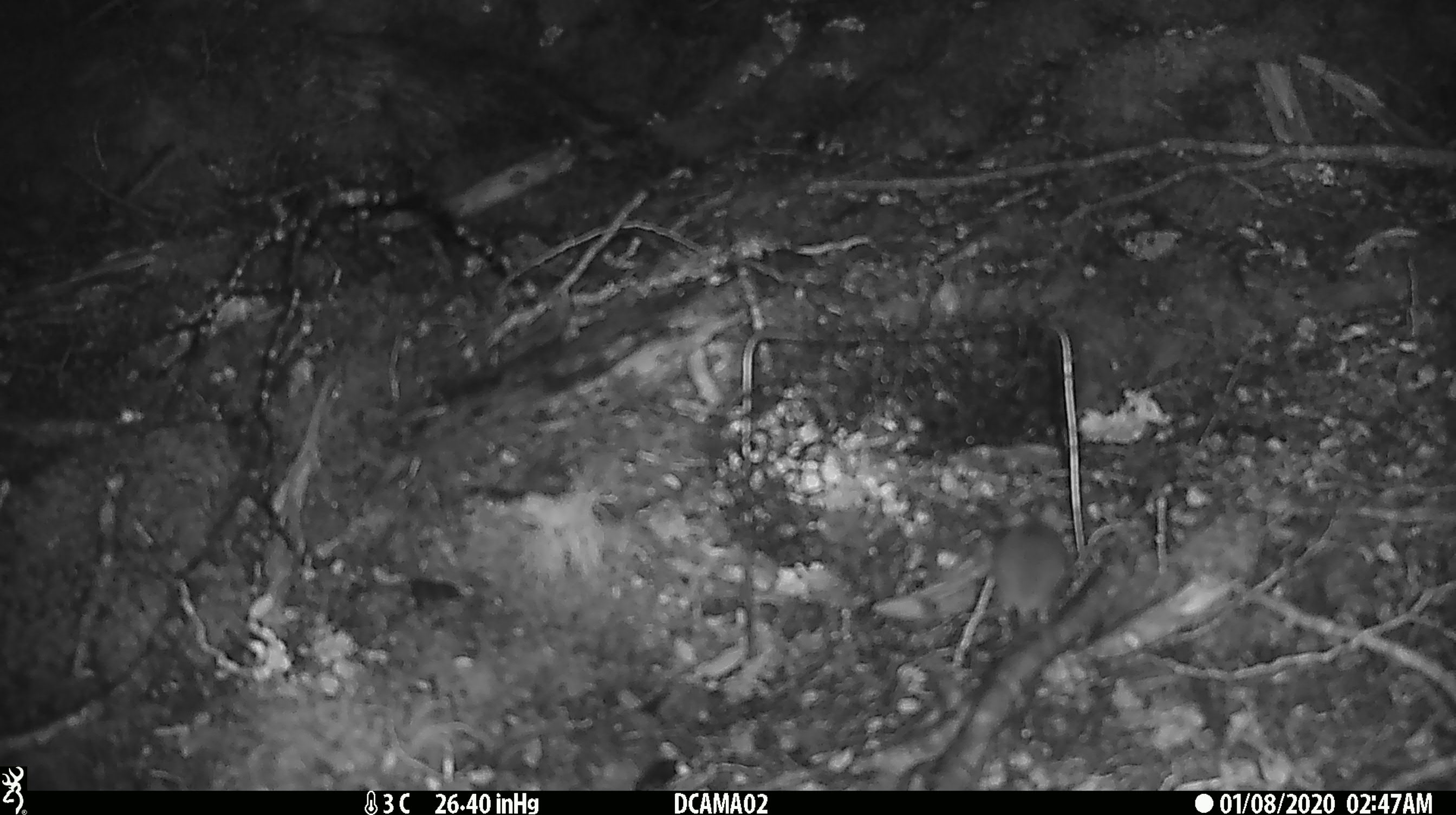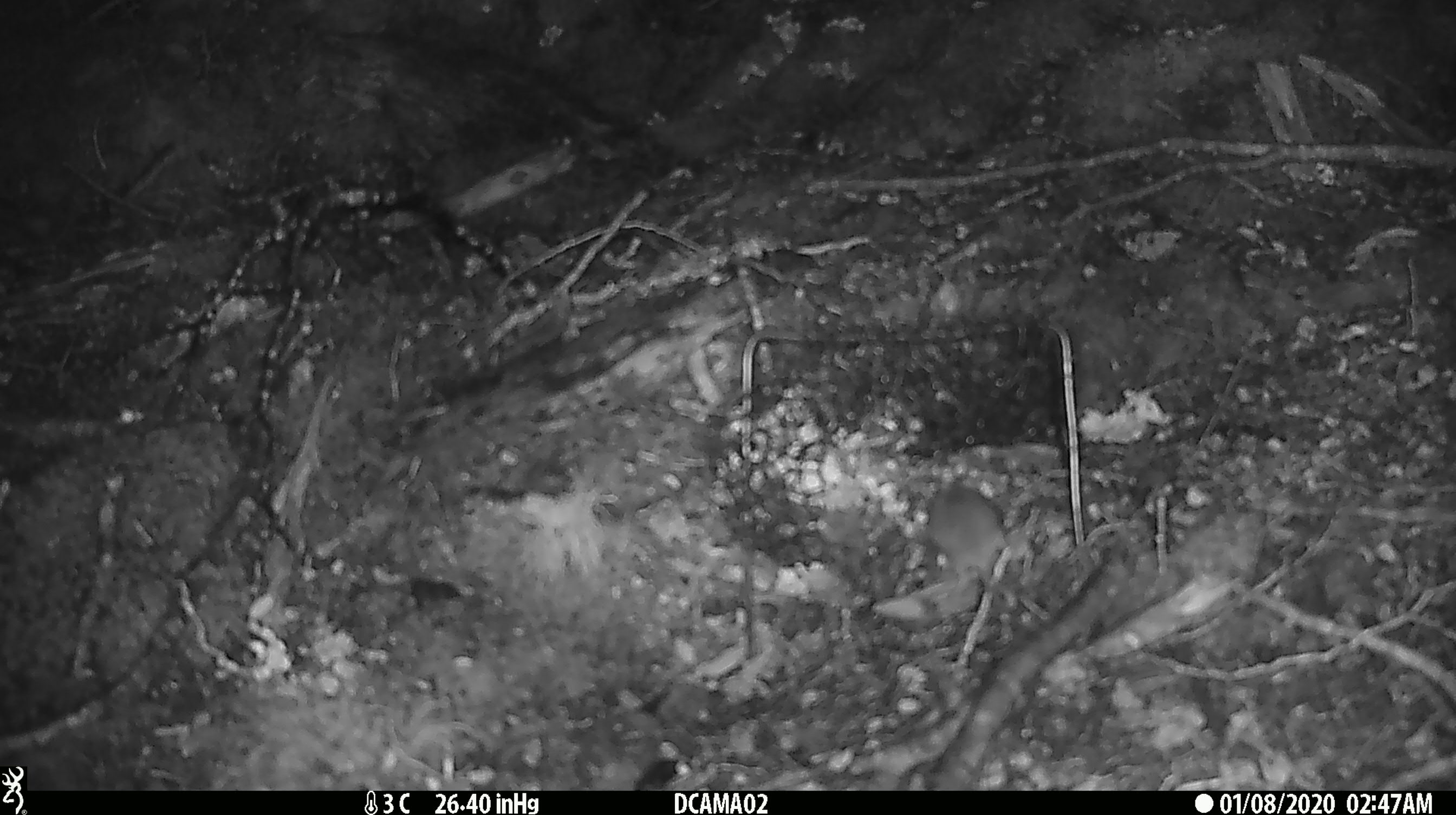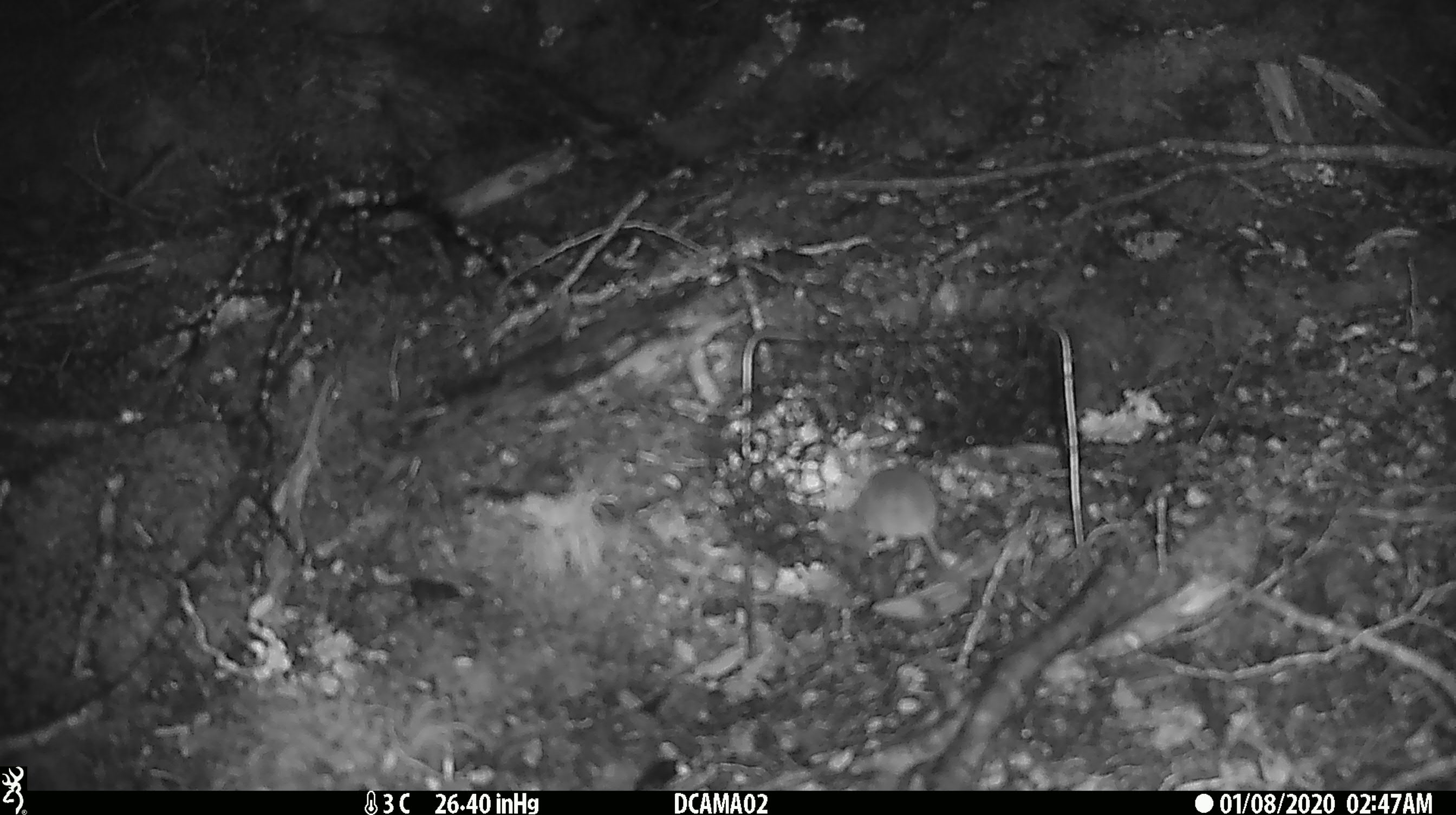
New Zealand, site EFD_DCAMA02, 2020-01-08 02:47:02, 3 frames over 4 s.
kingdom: Animalia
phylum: Chordata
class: Mammalia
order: Rodentia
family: Muridae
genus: Mus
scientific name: Mus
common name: mouse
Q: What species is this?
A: Mouse (Mus).